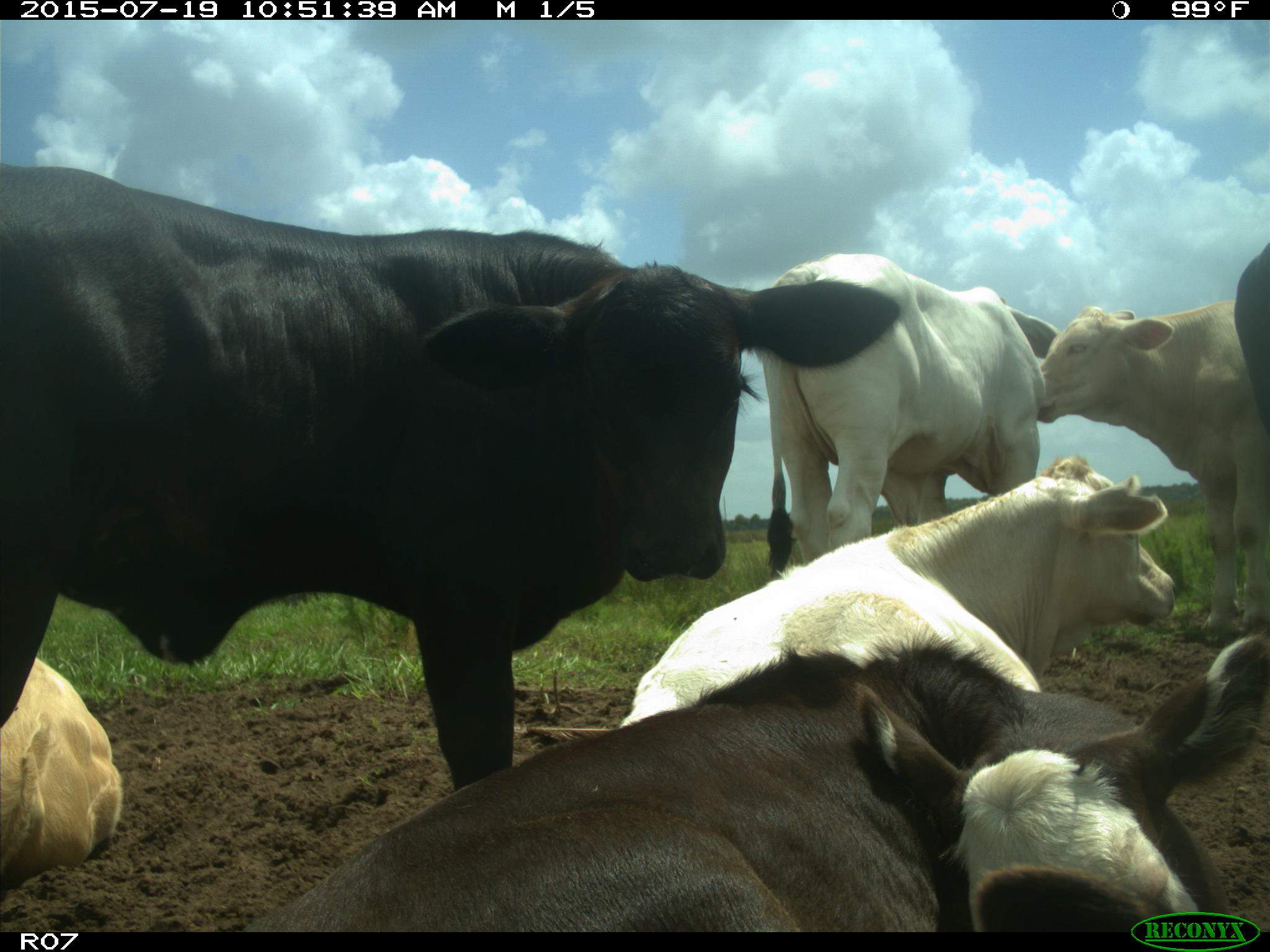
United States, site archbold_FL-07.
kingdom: Animalia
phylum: Chordata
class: Mammalia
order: Artiodactyla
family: Bovidae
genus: Bos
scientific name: Bos taurus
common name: domestic cow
Bos taurus (domestic cow).